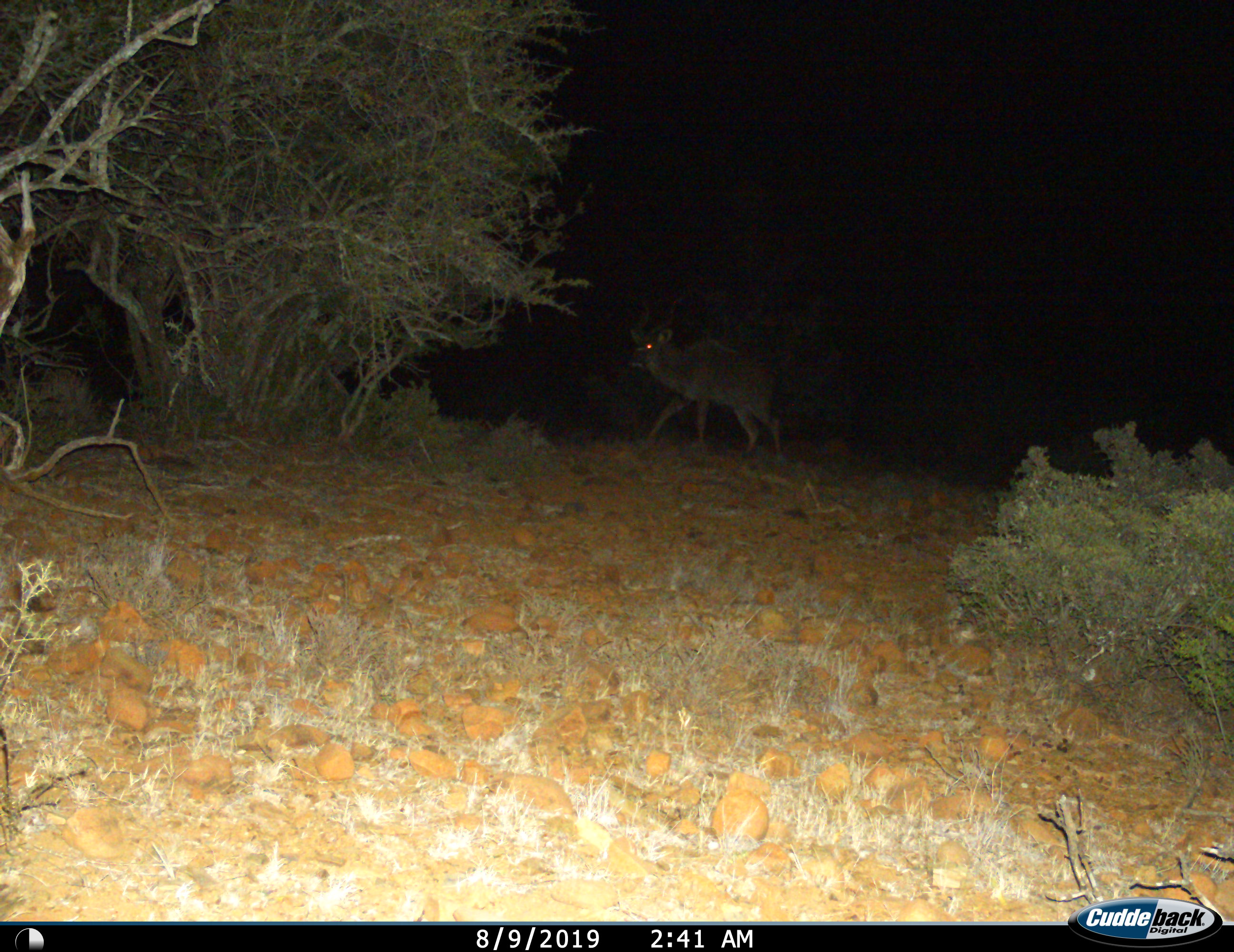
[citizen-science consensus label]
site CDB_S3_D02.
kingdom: Animalia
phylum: Chordata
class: Mammalia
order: Artiodactyla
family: Bovidae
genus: Tragelaphus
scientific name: Tragelaphus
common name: kudu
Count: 1.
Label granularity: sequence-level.